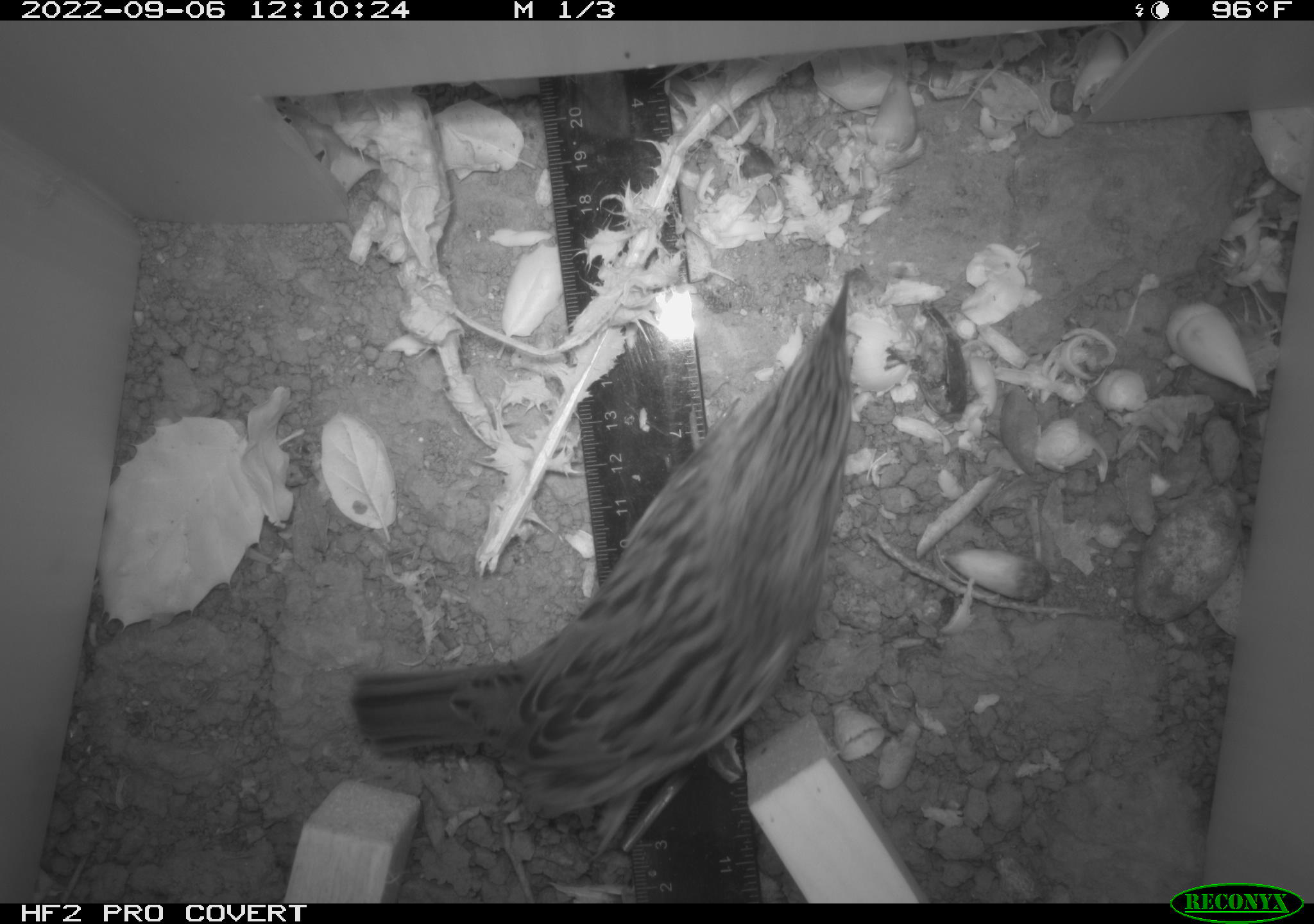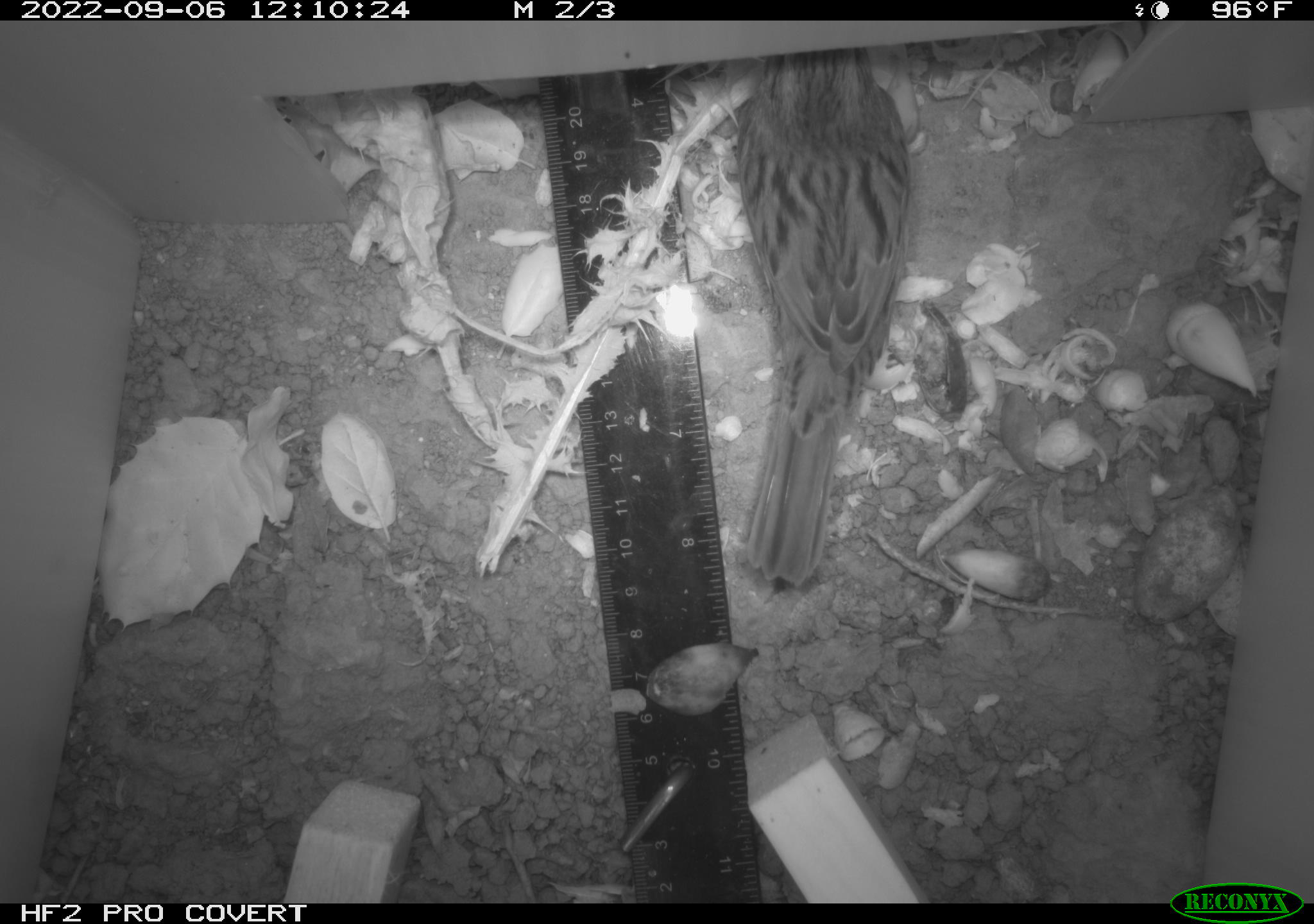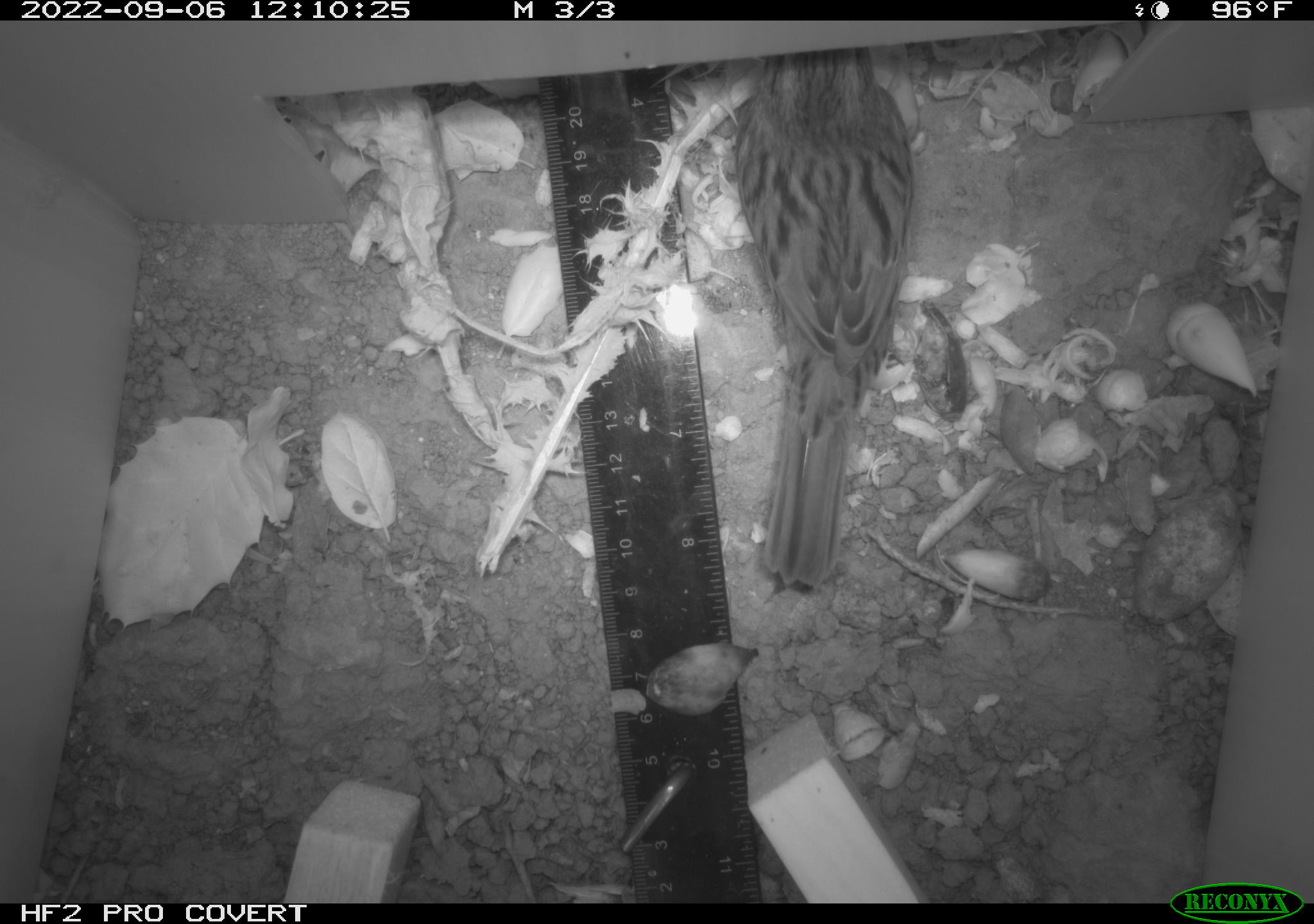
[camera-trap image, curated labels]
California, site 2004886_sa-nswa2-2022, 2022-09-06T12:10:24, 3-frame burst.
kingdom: Animalia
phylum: Chordata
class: Aves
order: Passeriformes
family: Passerellidae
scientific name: Passerellidae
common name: new world sparrows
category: passerellidae family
Passerellidae family (new world sparrows) (Passerellidae).